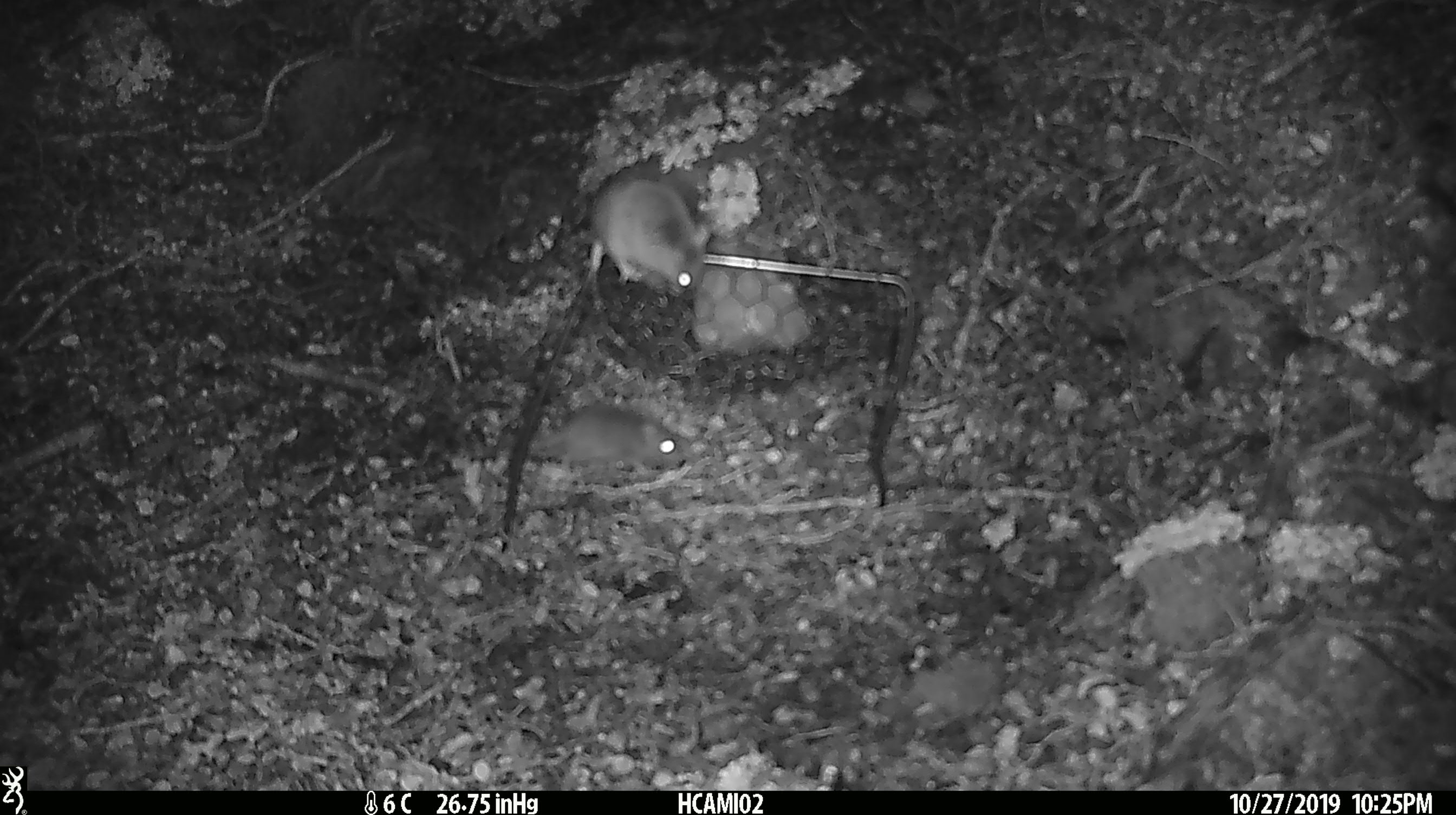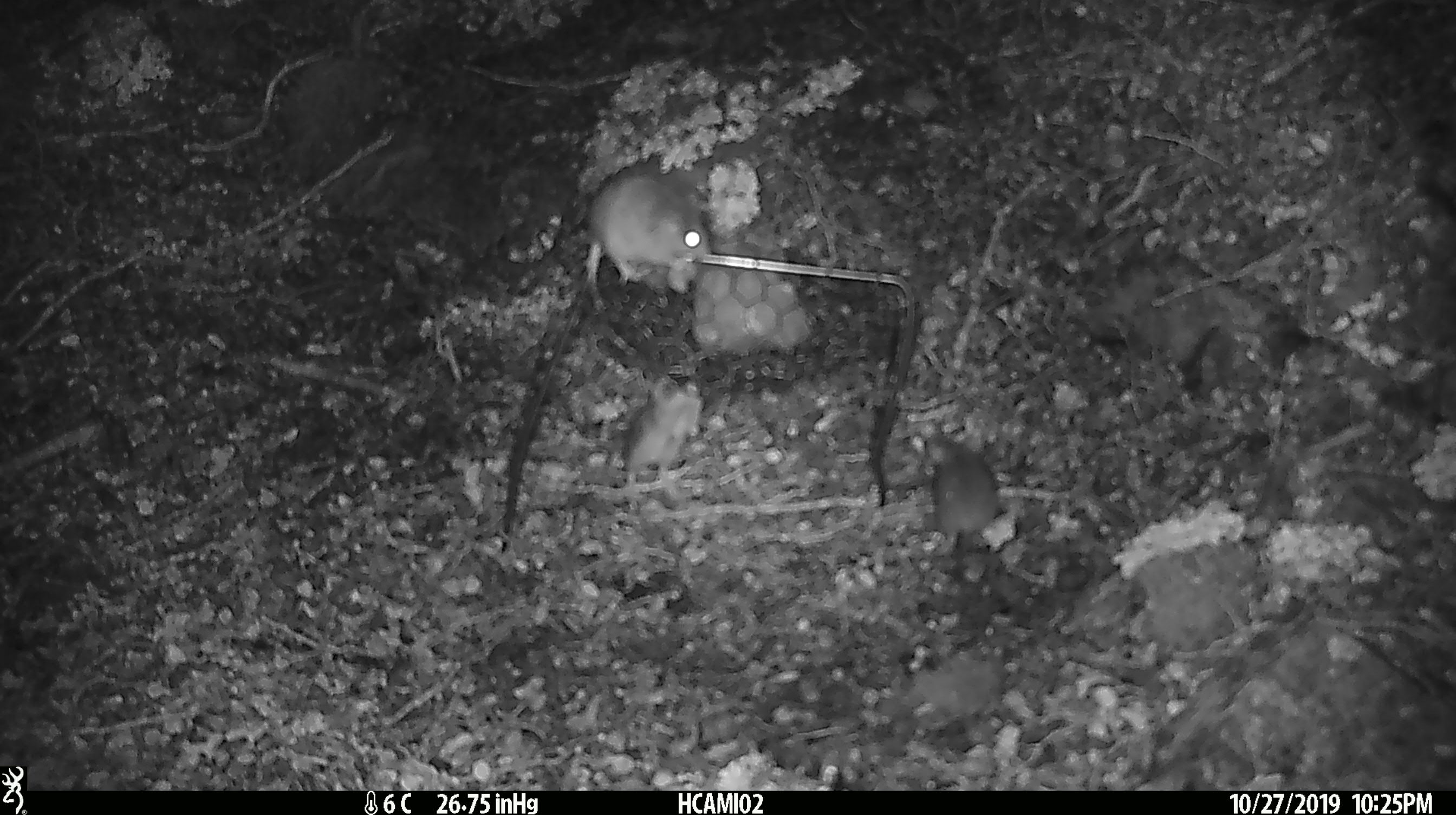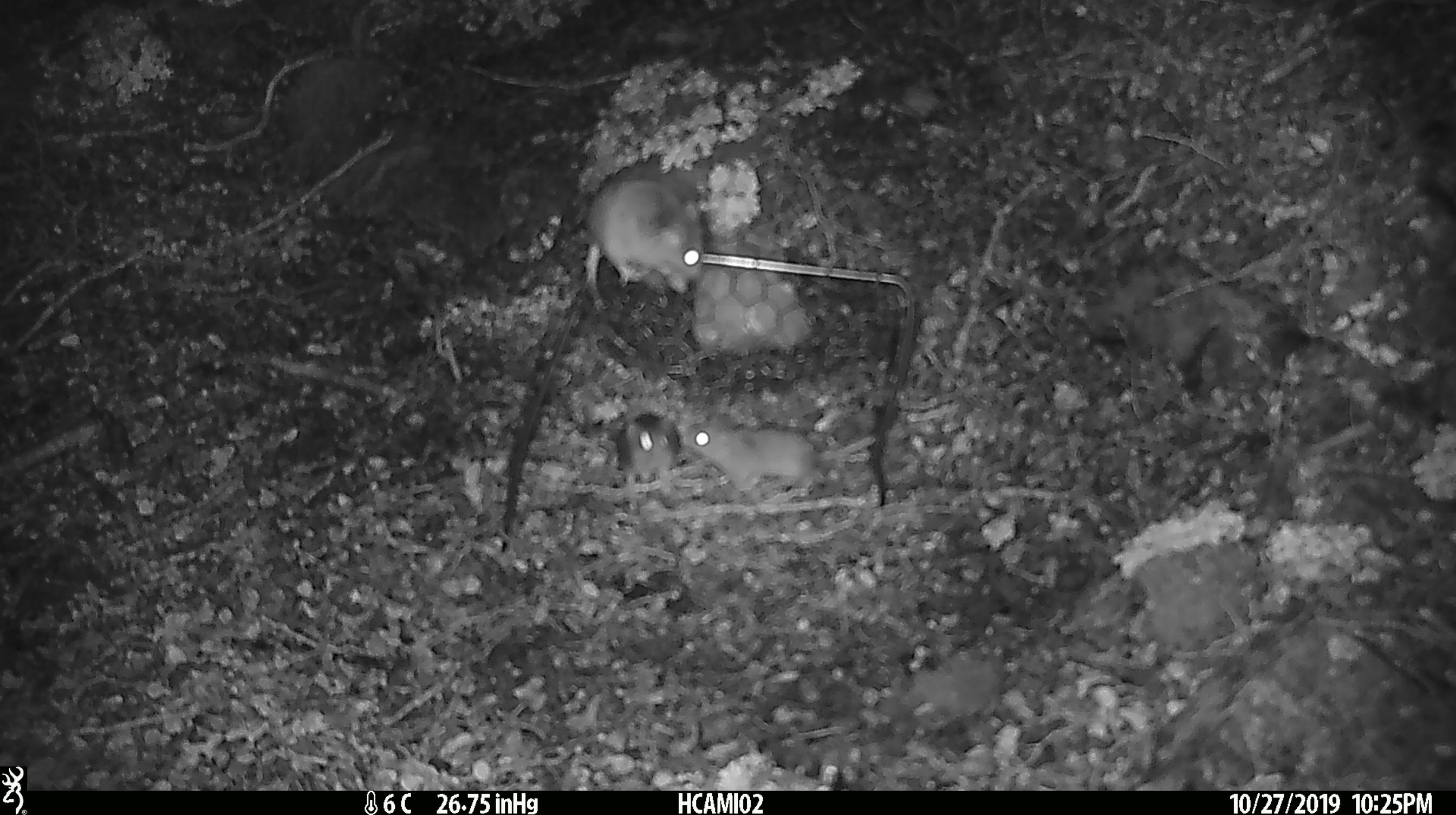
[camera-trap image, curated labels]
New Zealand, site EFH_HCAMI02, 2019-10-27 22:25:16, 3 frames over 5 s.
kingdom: Animalia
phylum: Chordata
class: Mammalia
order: Rodentia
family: Muridae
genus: Mus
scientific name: Mus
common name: mouse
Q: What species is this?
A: Mouse (Mus).